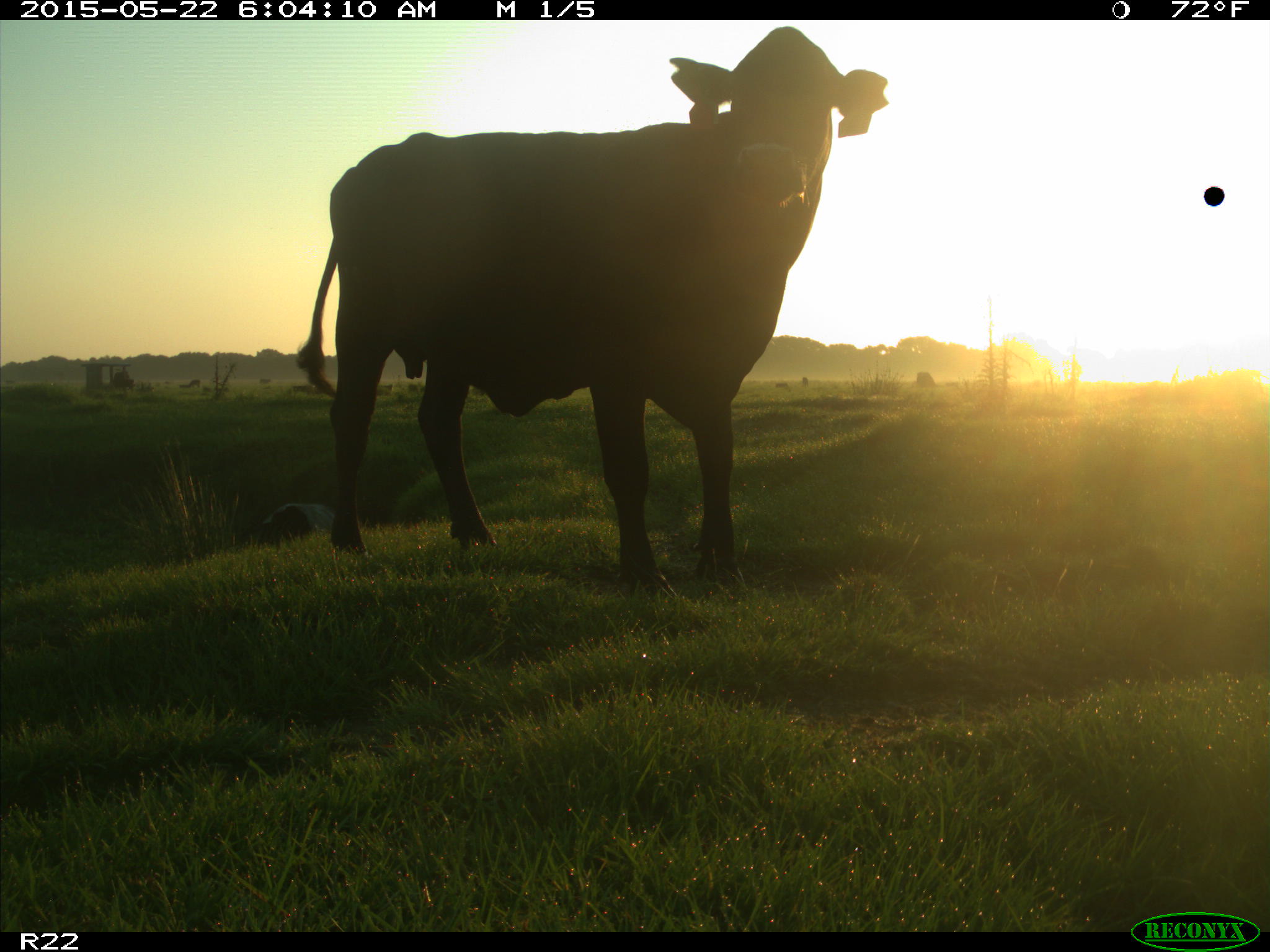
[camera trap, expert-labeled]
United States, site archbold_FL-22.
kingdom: Animalia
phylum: Chordata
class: Mammalia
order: Artiodactyla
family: Bovidae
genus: Bos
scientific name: Bos taurus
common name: domestic cow